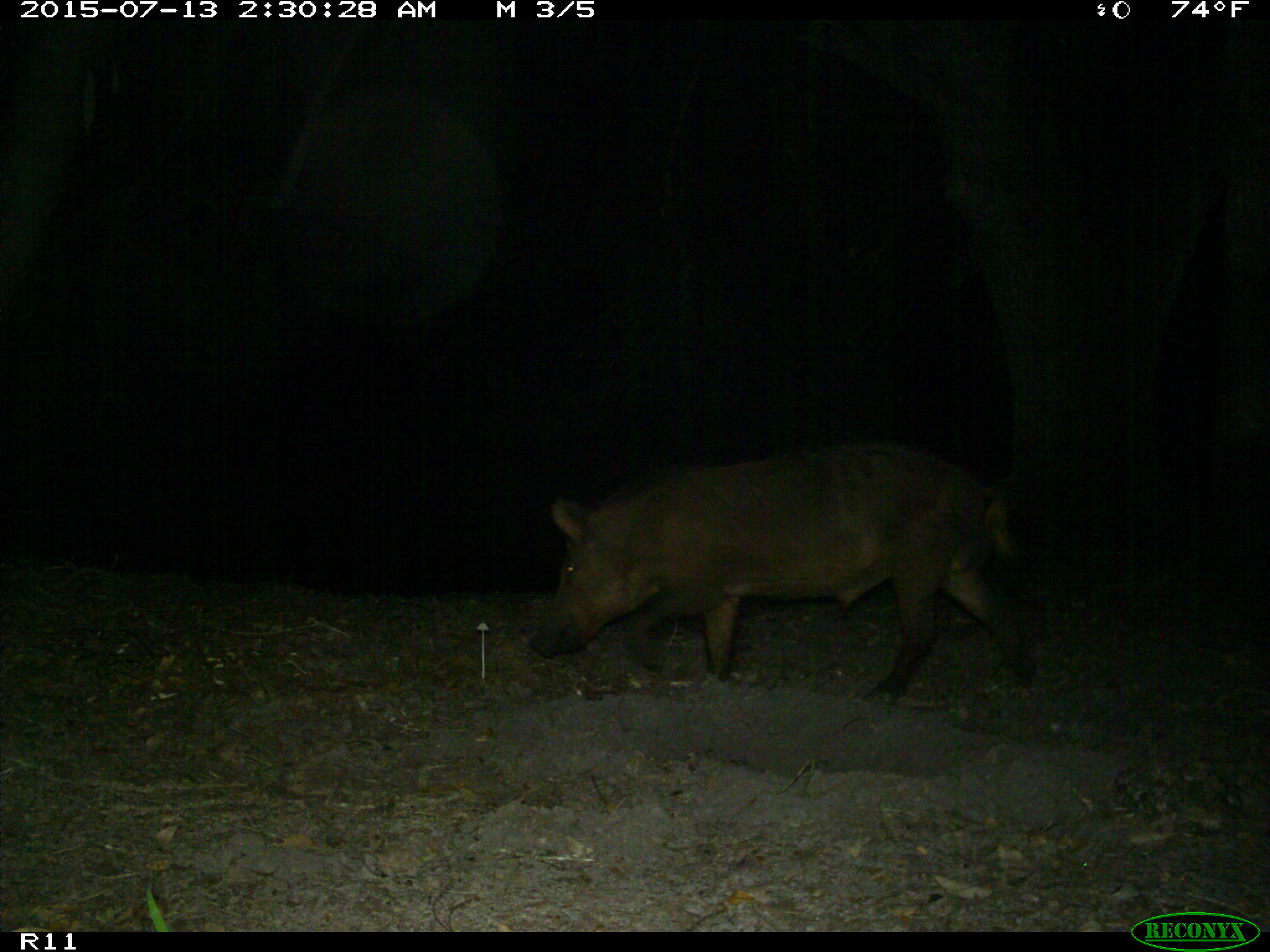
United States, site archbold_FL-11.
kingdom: Animalia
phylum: Chordata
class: Mammalia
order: Artiodactyla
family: Suidae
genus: Sus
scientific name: Sus scrofa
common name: wild boar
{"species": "Sus scrofa (wild boar)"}